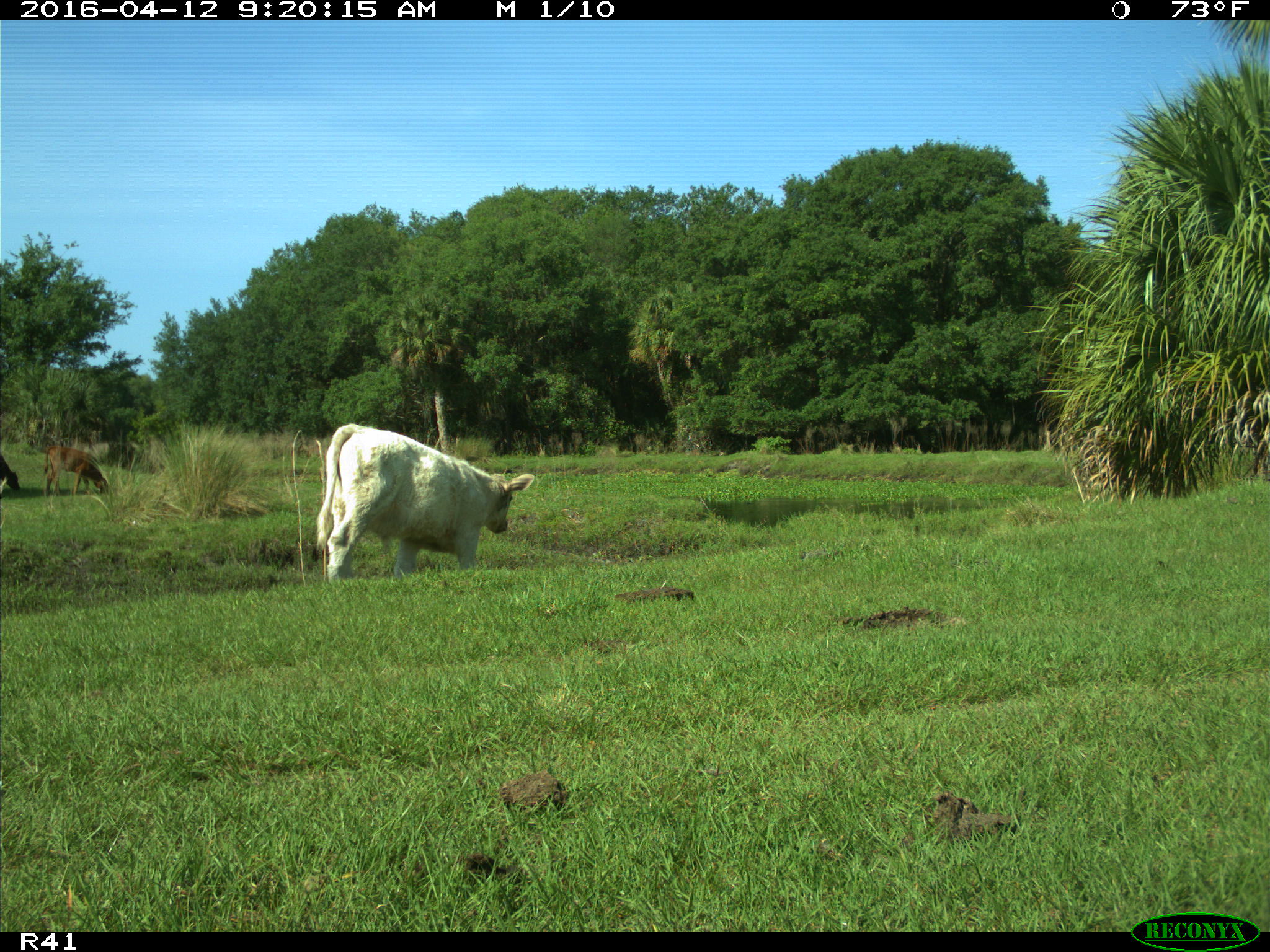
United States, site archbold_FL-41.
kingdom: Animalia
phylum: Chordata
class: Mammalia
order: Artiodactyla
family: Bovidae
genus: Bos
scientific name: Bos taurus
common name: domestic cow